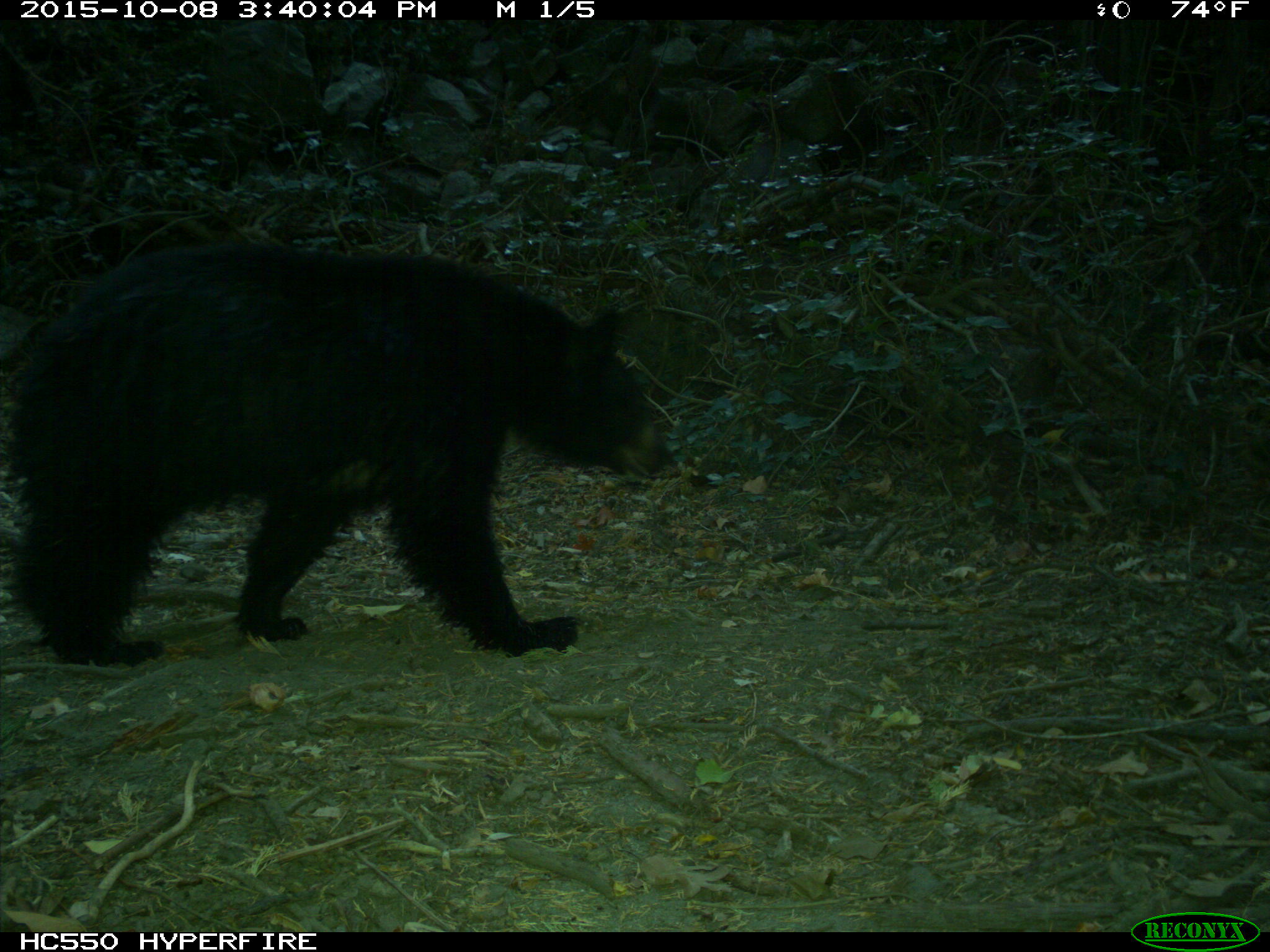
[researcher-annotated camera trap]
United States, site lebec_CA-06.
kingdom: Animalia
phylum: Chordata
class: Mammalia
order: Carnivora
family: Ursidae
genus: Ursus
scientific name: Ursus americanus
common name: american black bear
Ursus americanus (american black bear).